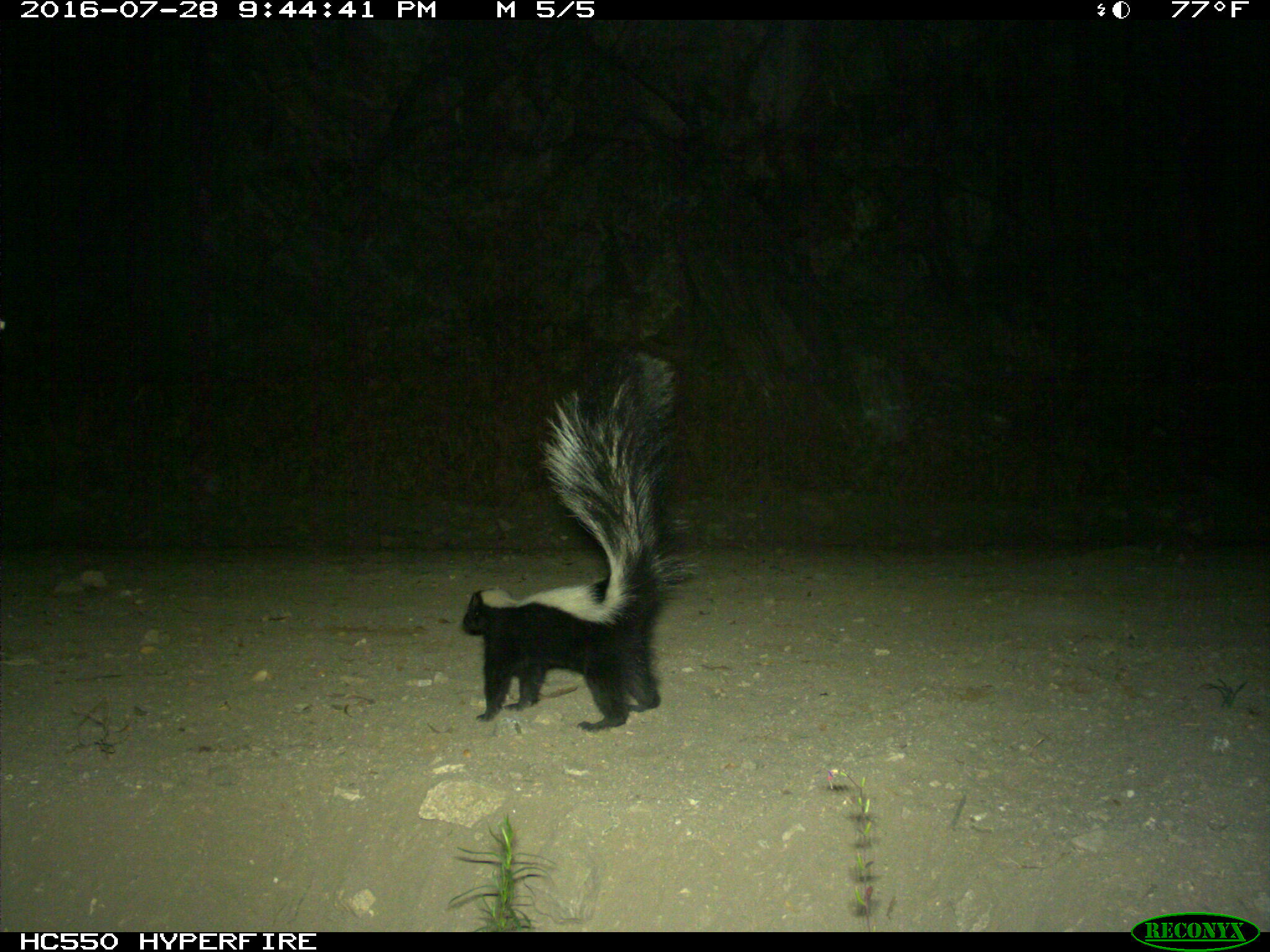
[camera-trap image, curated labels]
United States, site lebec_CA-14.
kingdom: Animalia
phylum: Chordata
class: Mammalia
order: Carnivora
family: Mephitidae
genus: Mephitis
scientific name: Mephitis mephitis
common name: striped skunk